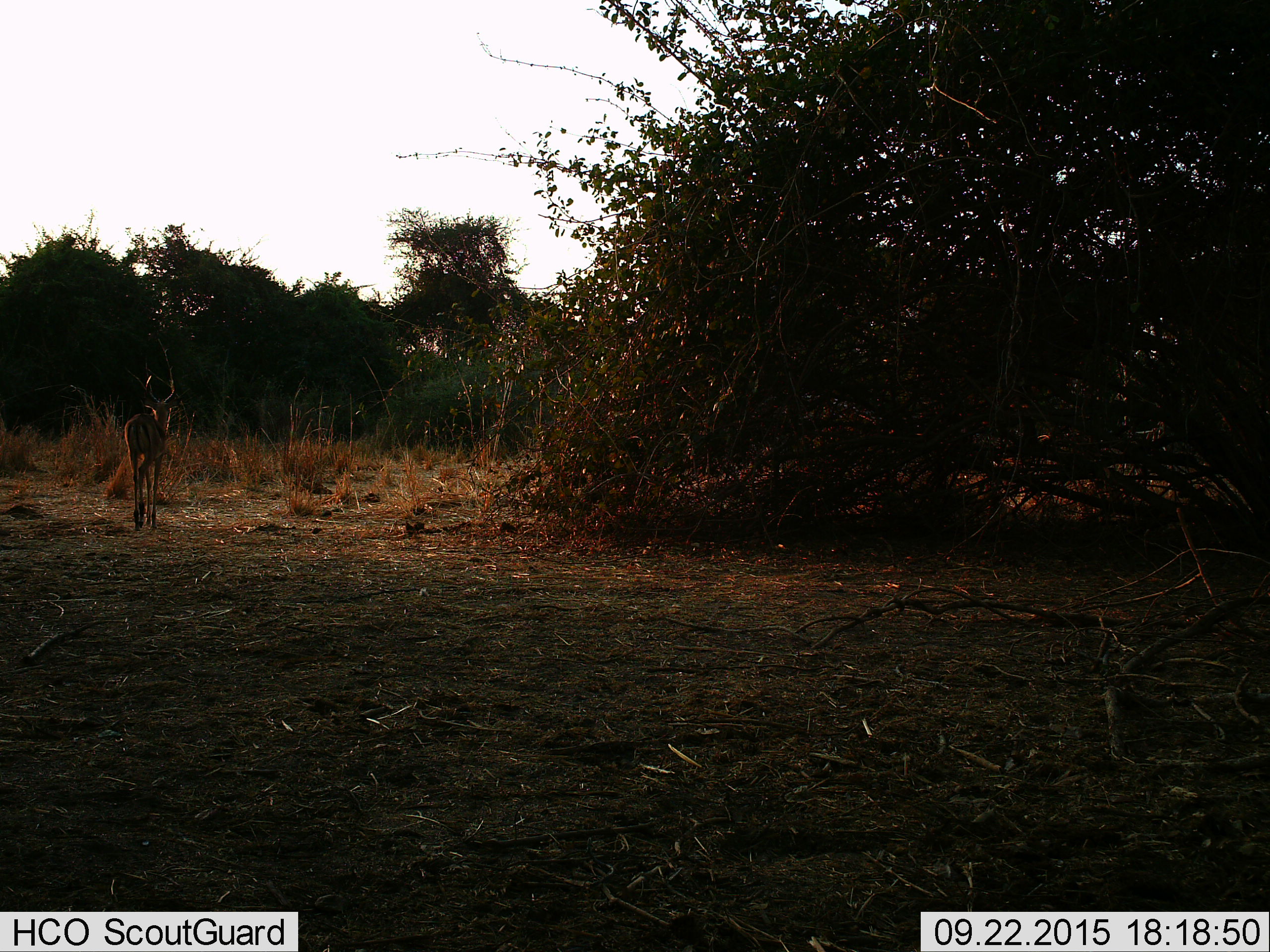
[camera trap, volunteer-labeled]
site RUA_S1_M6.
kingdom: Animalia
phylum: Chordata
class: Mammalia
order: Artiodactyla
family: Bovidae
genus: Aepyceros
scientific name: Aepyceros melampus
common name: impala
Impala (Aepyceros melampus), count 1. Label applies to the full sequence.